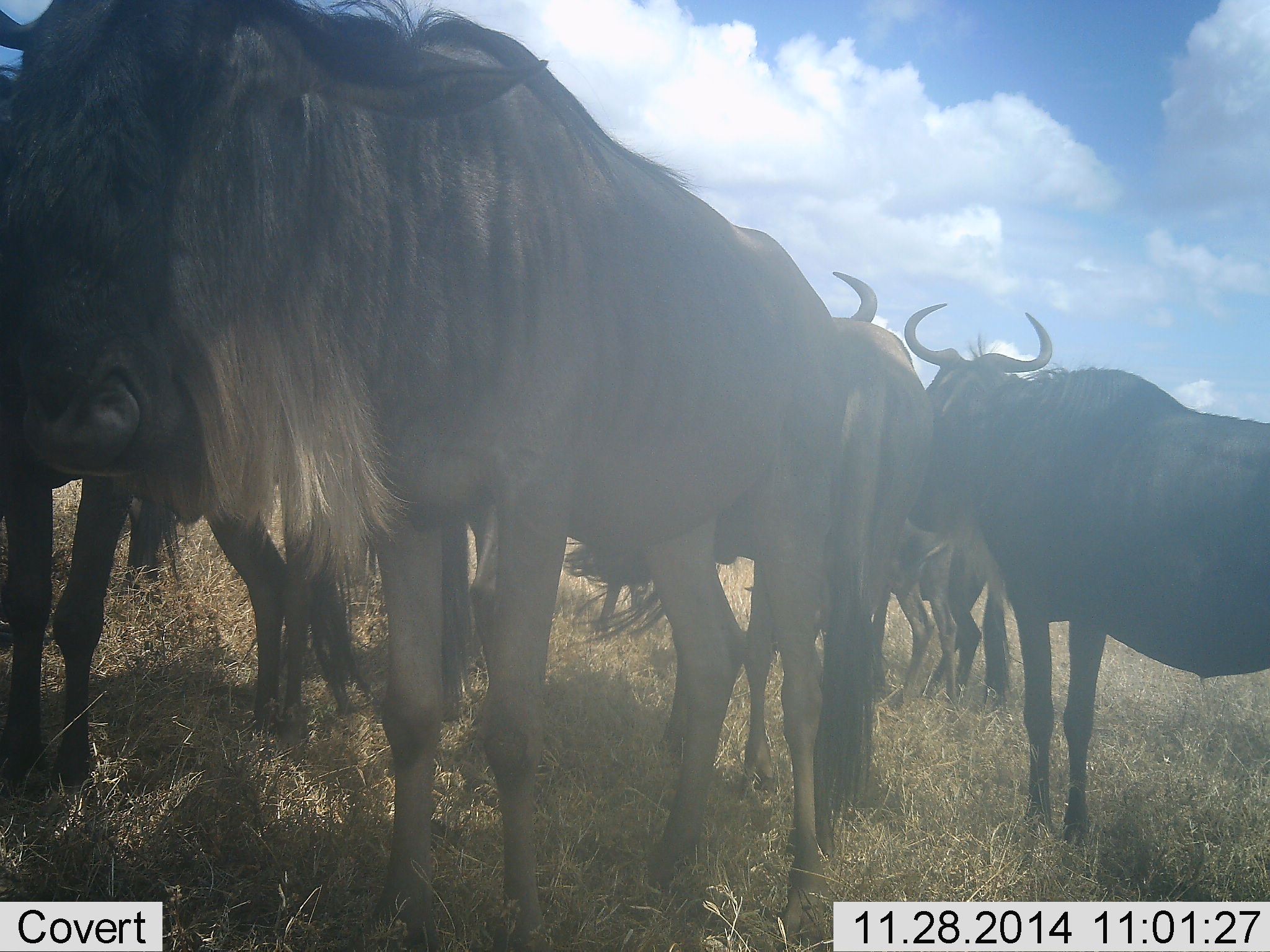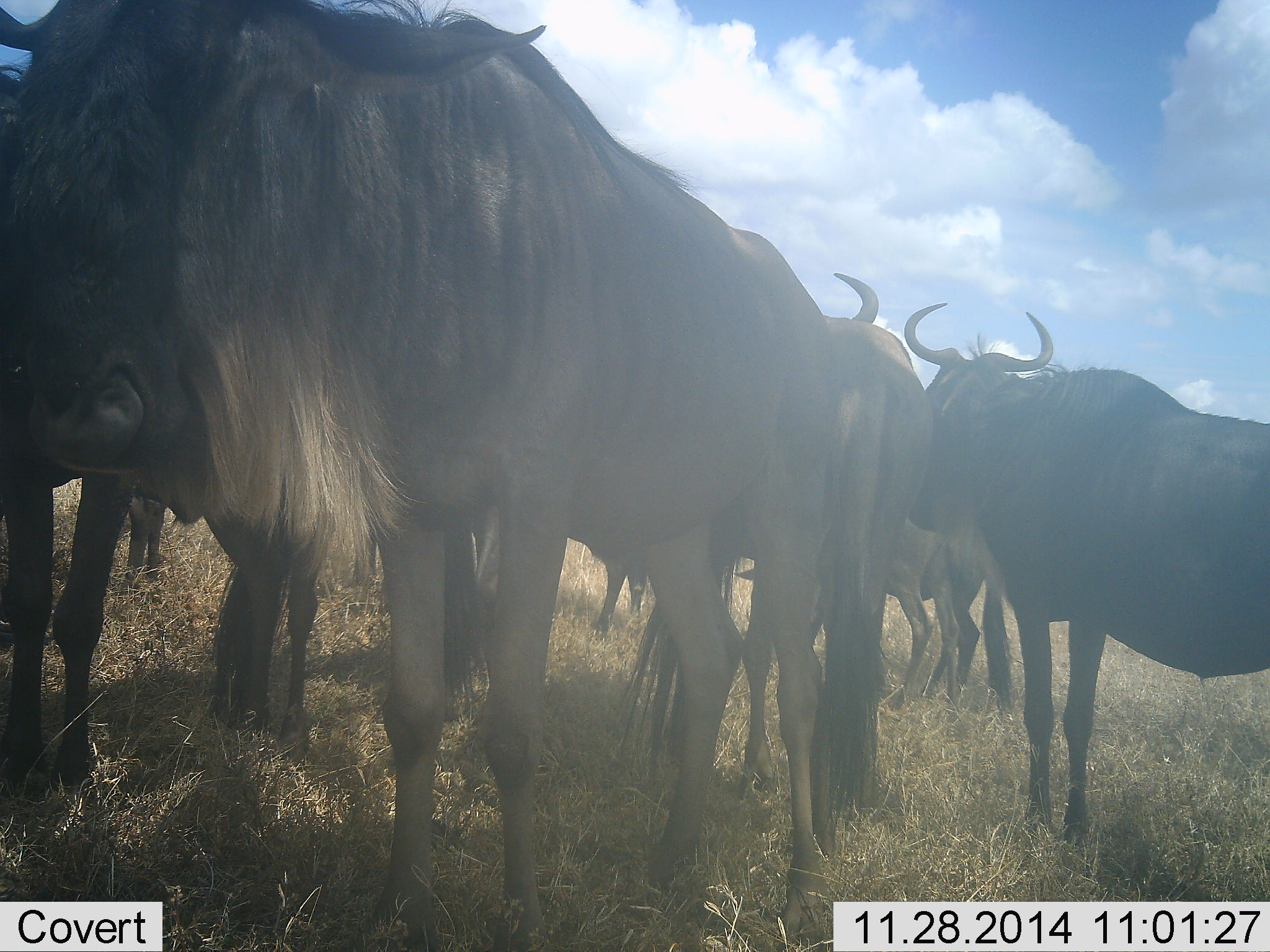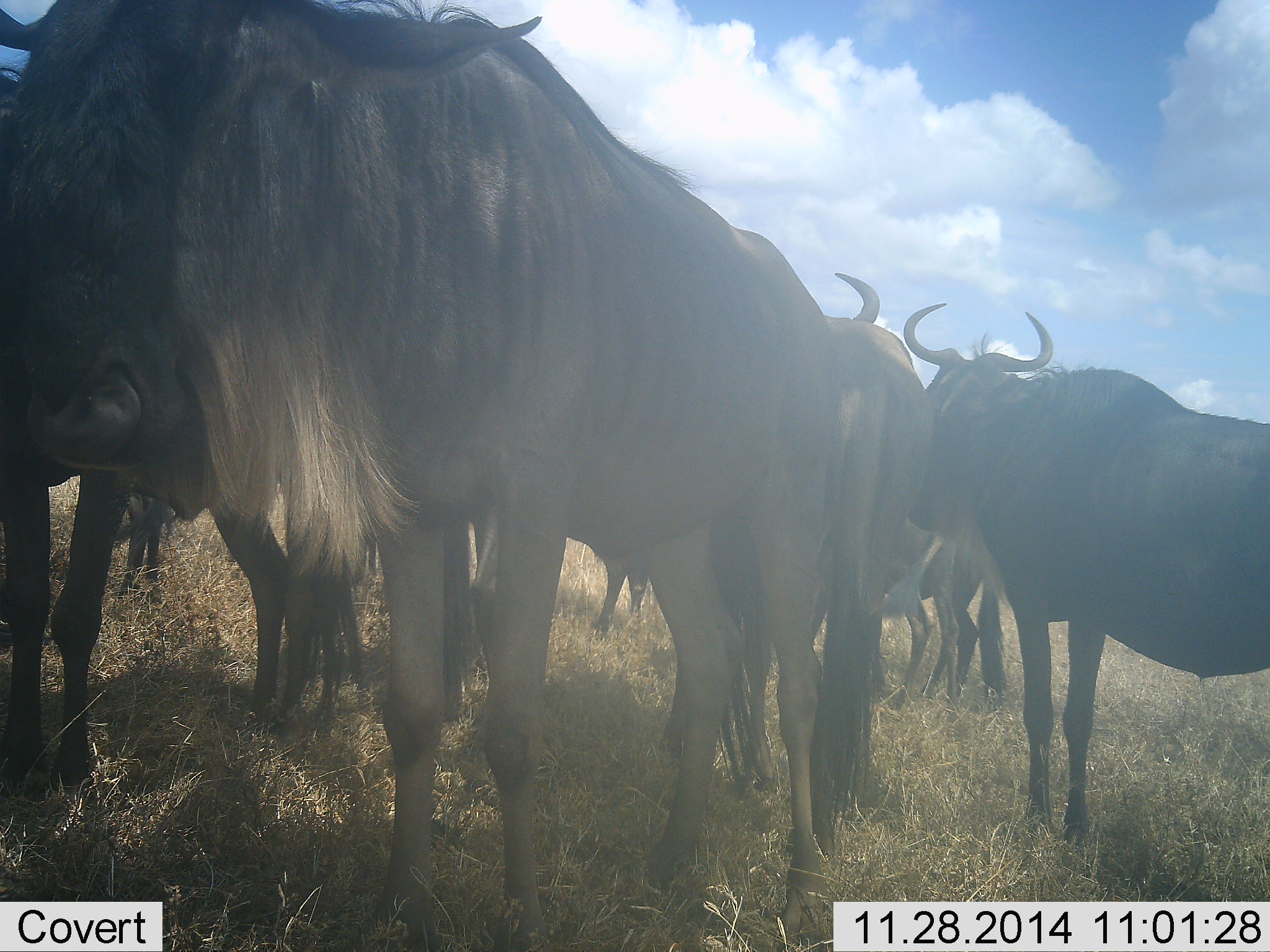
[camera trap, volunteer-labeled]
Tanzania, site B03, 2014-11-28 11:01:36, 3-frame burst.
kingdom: Animalia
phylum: Chordata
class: Mammalia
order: Artiodactyla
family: Bovidae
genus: Connochaetes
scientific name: Connochaetes taurinus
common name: blue wildebeest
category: wildebeest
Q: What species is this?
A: Wildebeest (blue wildebeest) (Connochaetes taurinus).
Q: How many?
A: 7.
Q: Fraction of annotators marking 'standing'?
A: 100%.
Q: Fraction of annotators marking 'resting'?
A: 0%.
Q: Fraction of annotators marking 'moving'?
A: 0%.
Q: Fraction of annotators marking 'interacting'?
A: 10%.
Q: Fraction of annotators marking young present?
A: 0%.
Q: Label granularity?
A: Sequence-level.